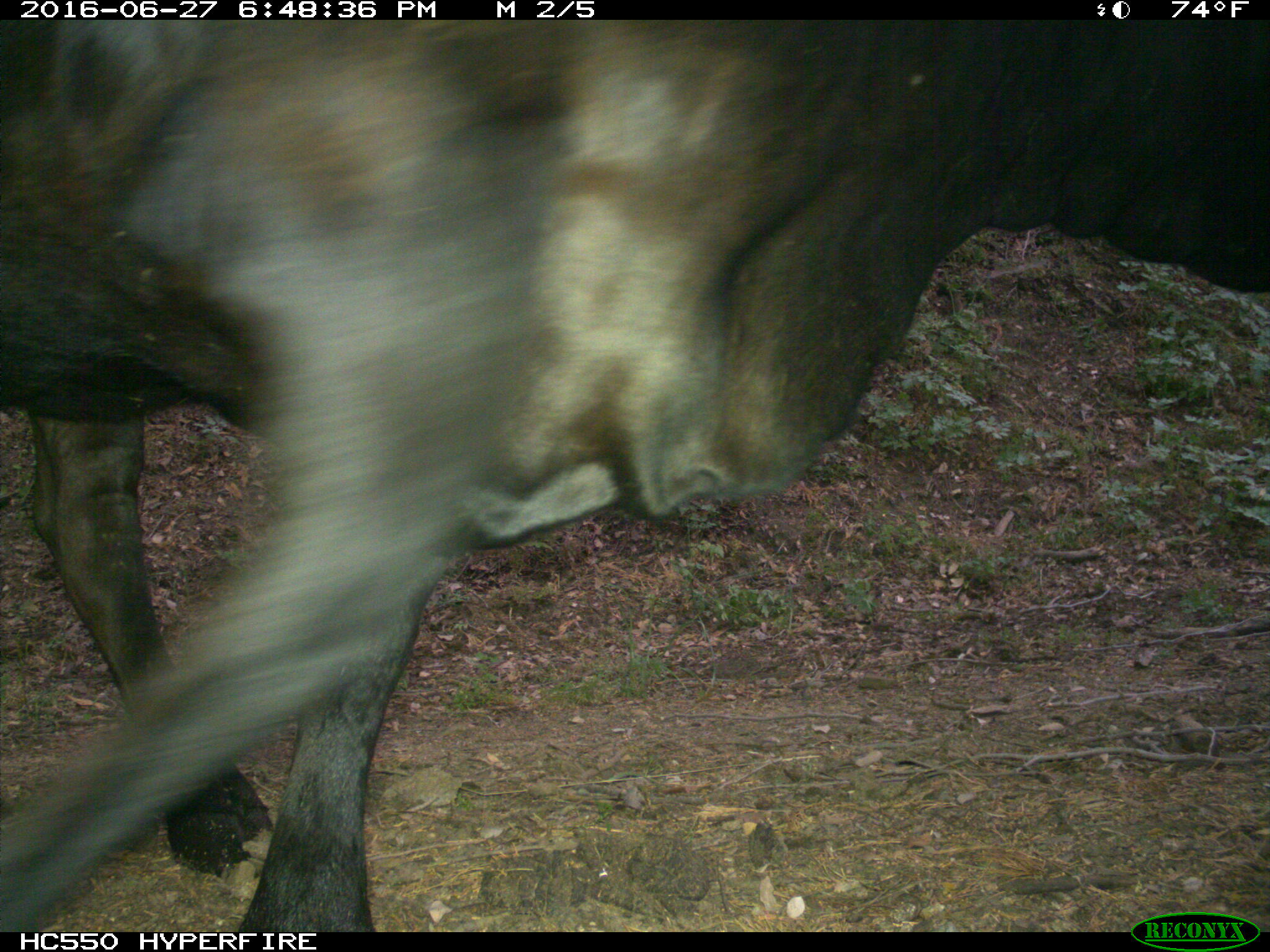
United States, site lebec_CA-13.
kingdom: Animalia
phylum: Chordata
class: Mammalia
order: Artiodactyla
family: Bovidae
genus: Bos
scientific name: Bos taurus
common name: domestic cow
Bos taurus (domestic cow).